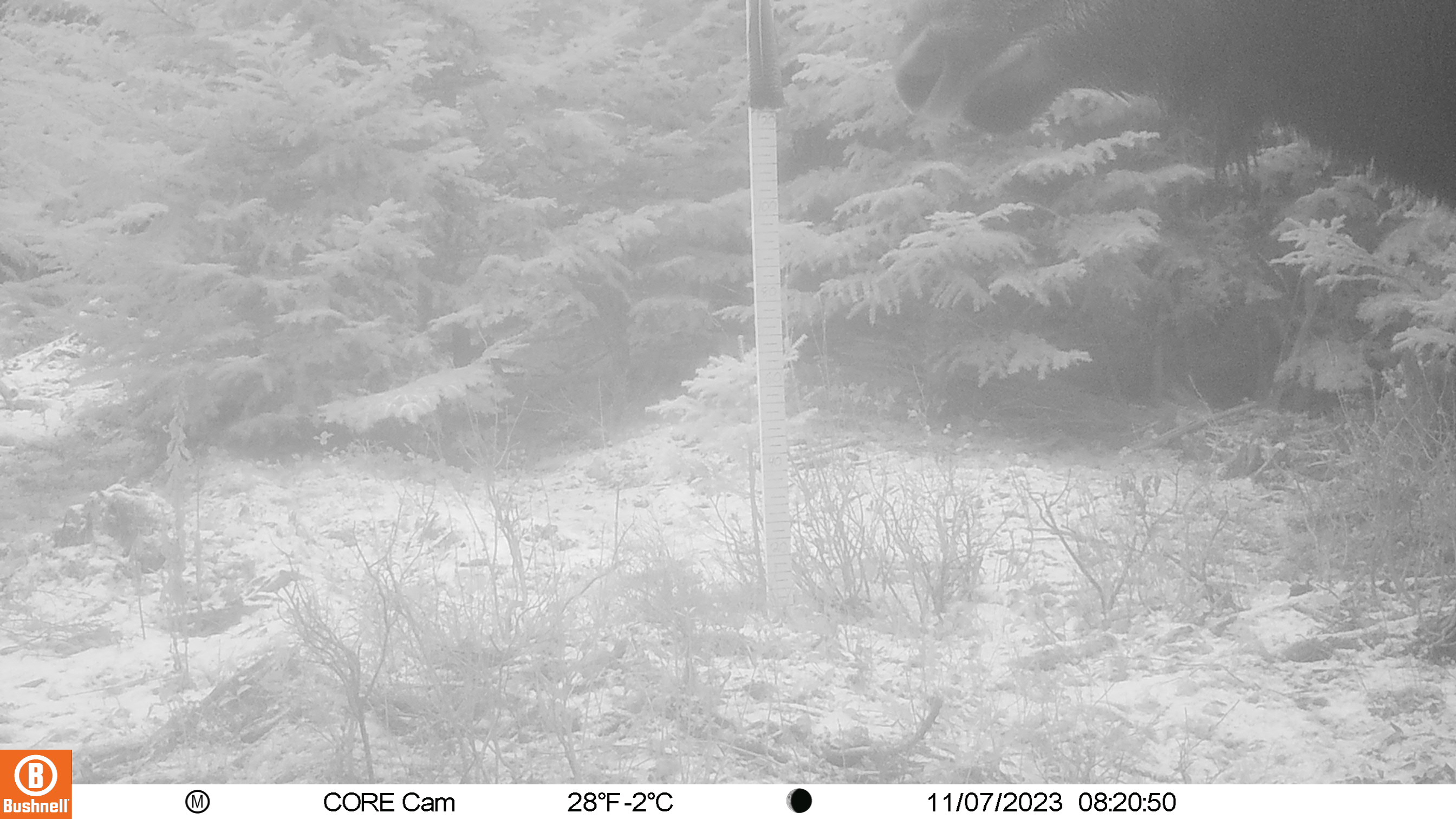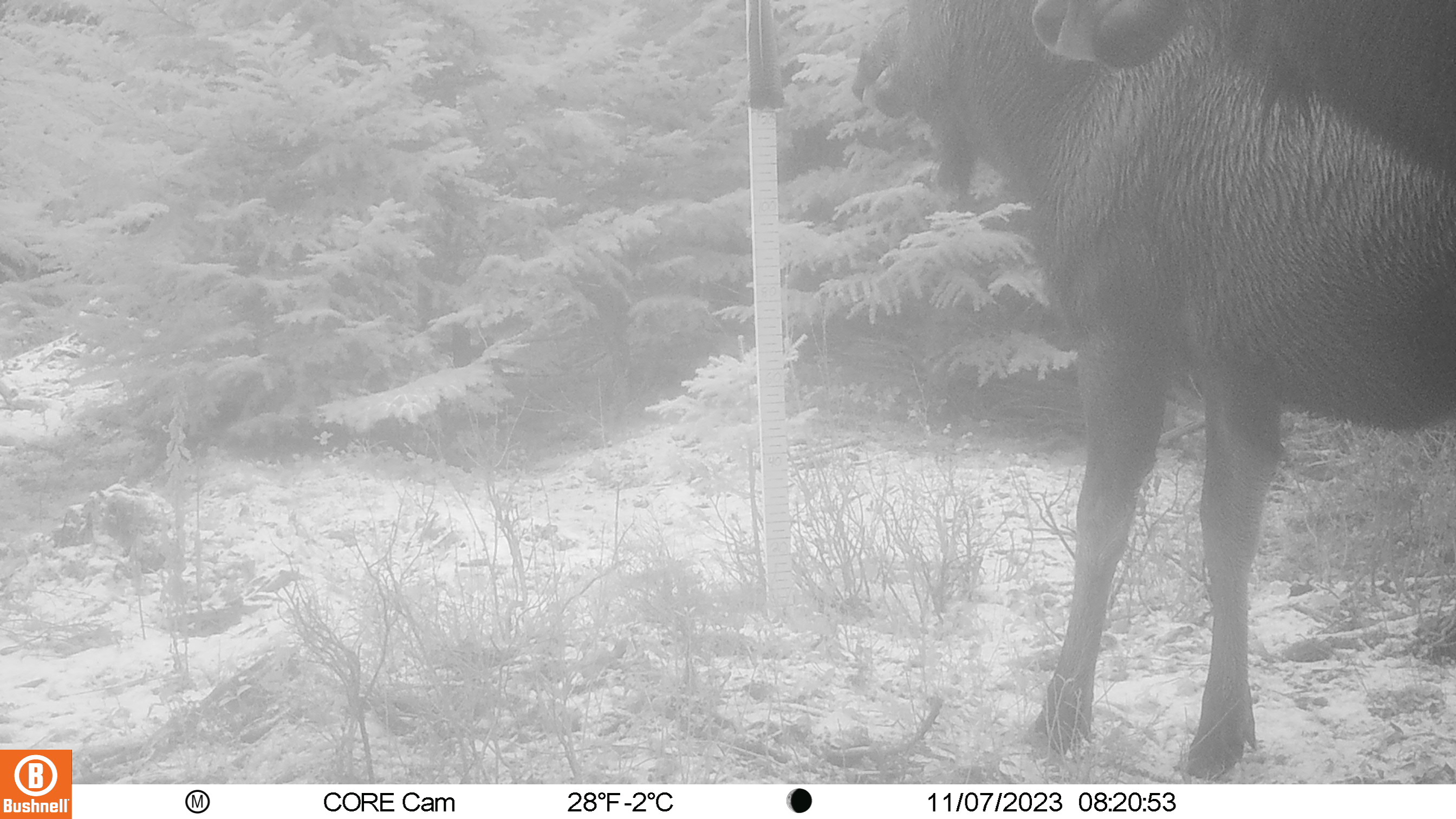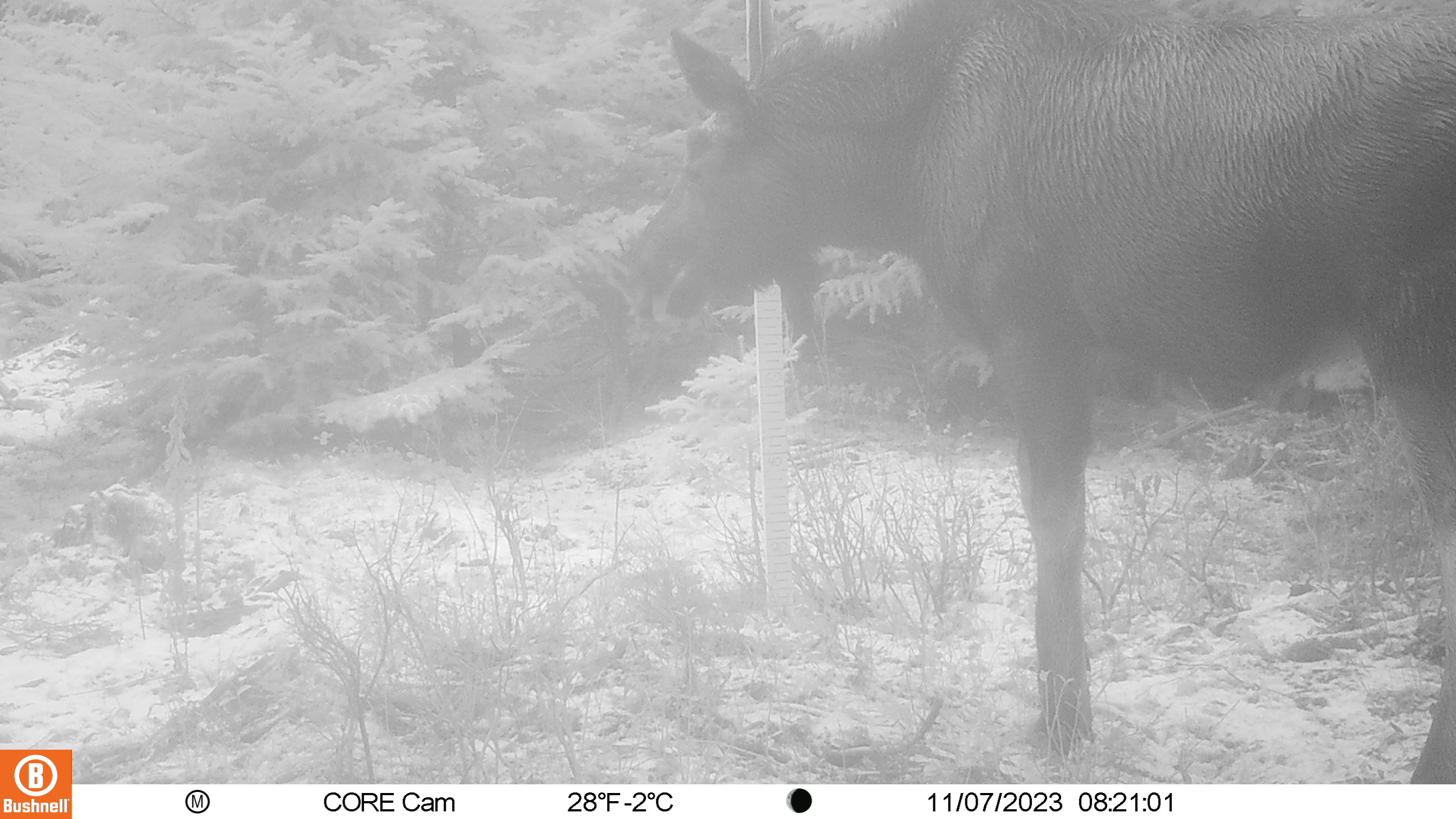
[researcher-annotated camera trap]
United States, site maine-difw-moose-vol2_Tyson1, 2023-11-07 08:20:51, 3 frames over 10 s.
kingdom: Animalia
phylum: Chordata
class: Mammalia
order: Artiodactyla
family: Cervidae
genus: Alces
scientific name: Alces alces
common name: moose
Moose (Alces alces).